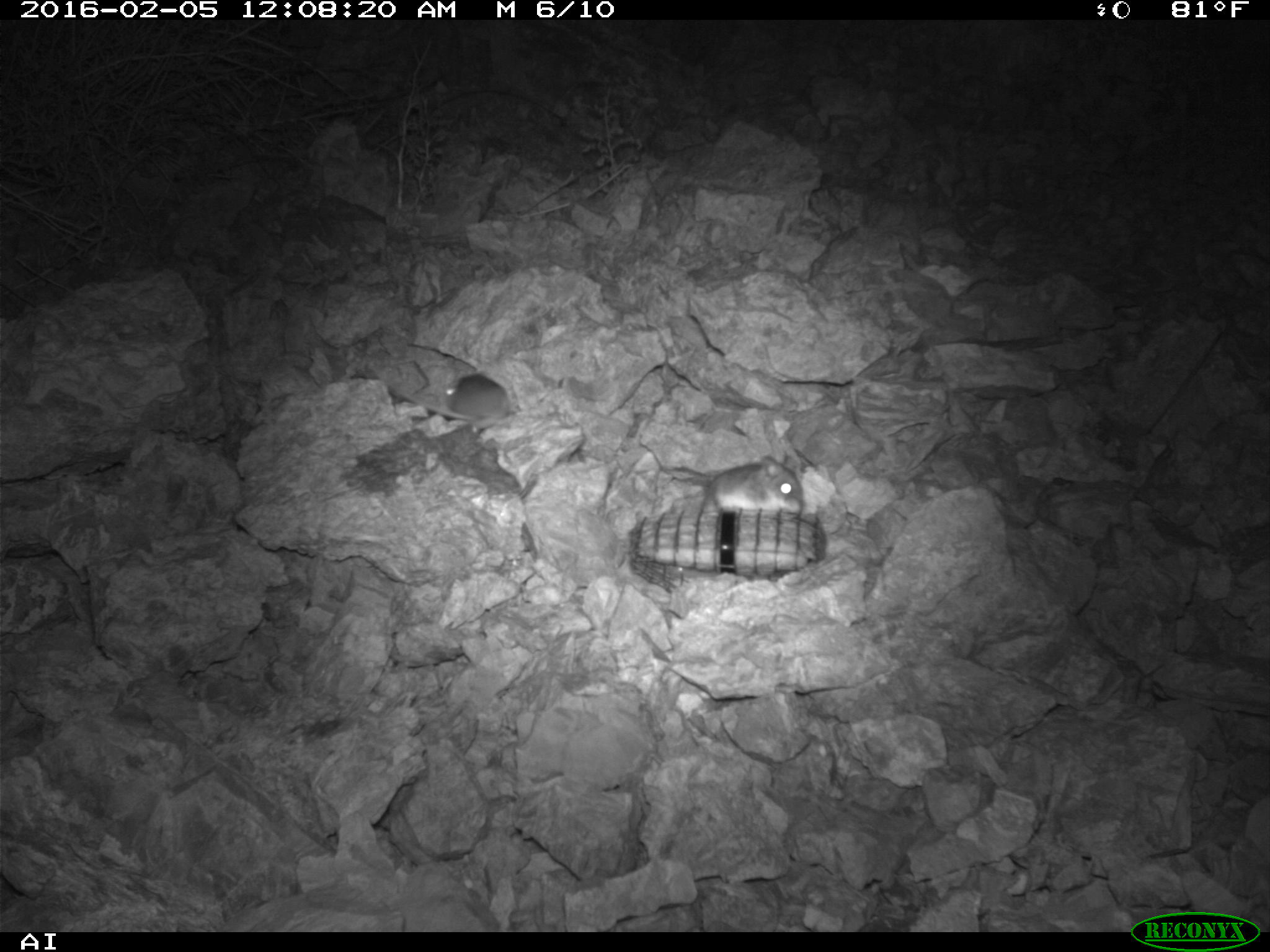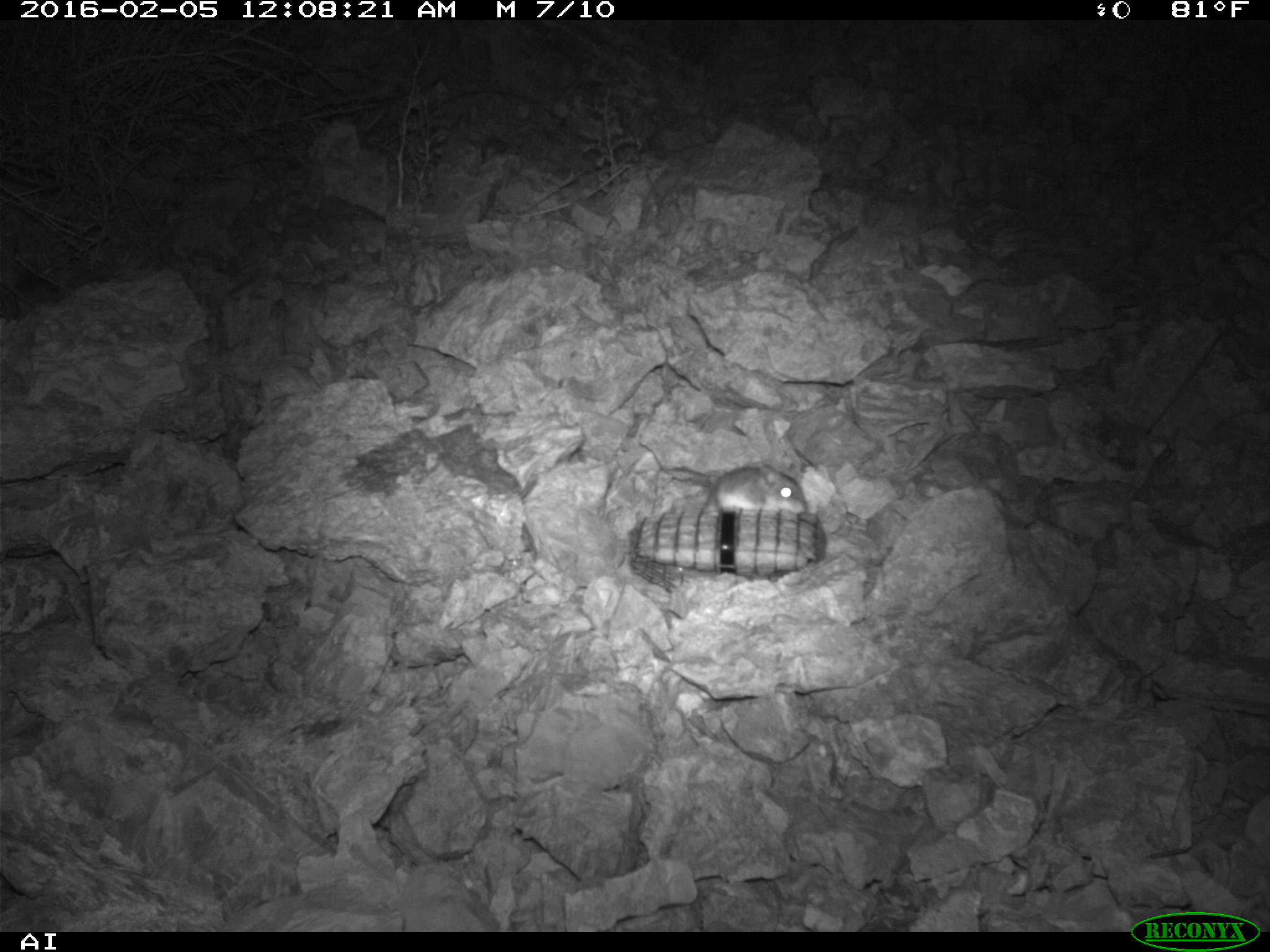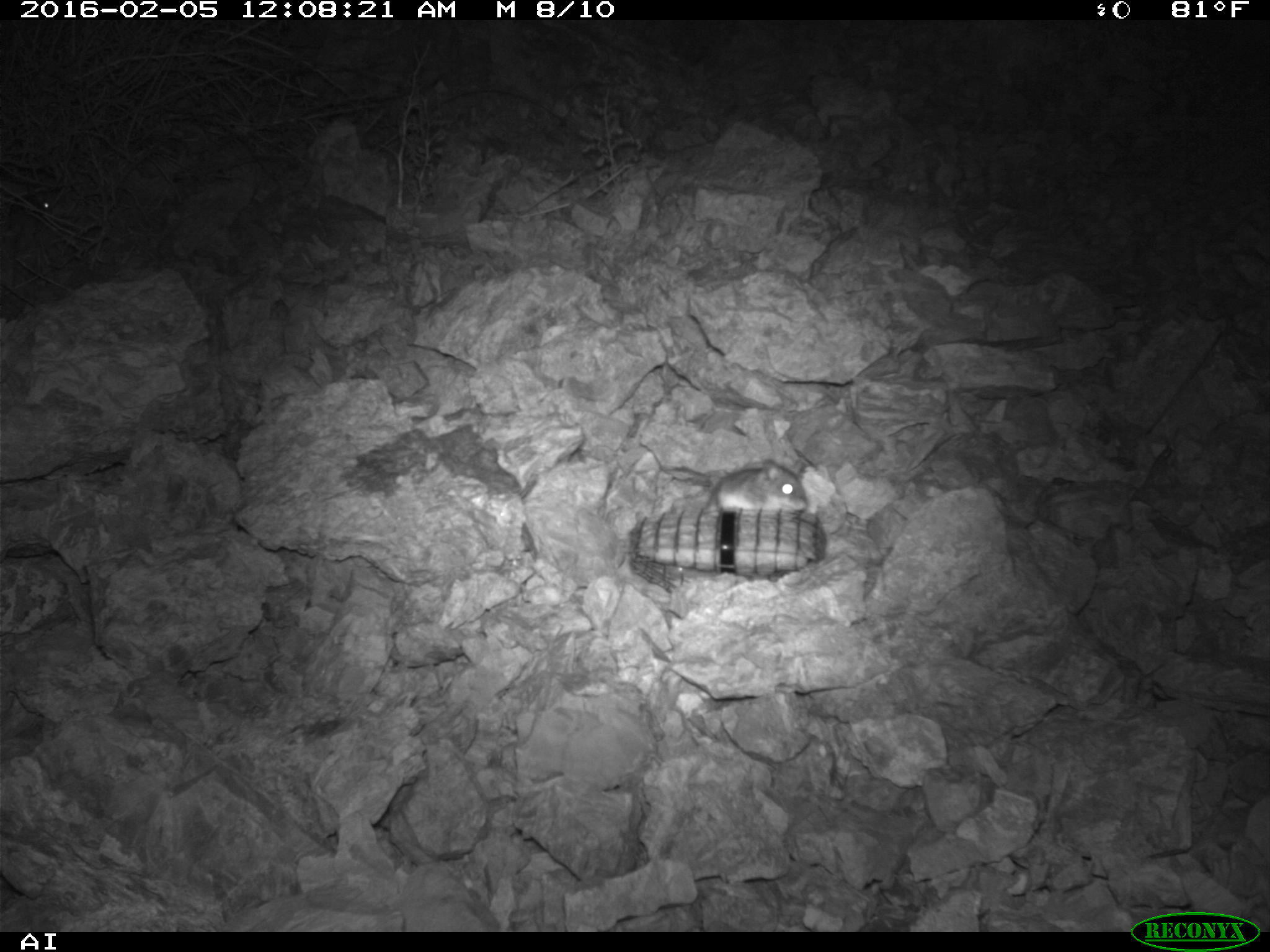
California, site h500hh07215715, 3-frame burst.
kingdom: Animalia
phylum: Chordata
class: Mammalia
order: Rodentia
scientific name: Rodentia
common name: rodent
Rodent (Rodentia).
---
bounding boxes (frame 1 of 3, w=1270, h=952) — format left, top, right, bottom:
rodent: 709, 453, 804, 517; 439, 371, 519, 420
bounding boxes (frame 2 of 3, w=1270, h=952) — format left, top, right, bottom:
rodent: 714, 463, 807, 514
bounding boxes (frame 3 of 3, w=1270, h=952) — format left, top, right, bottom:
rodent: 706, 459, 807, 512; 23, 167, 58, 214